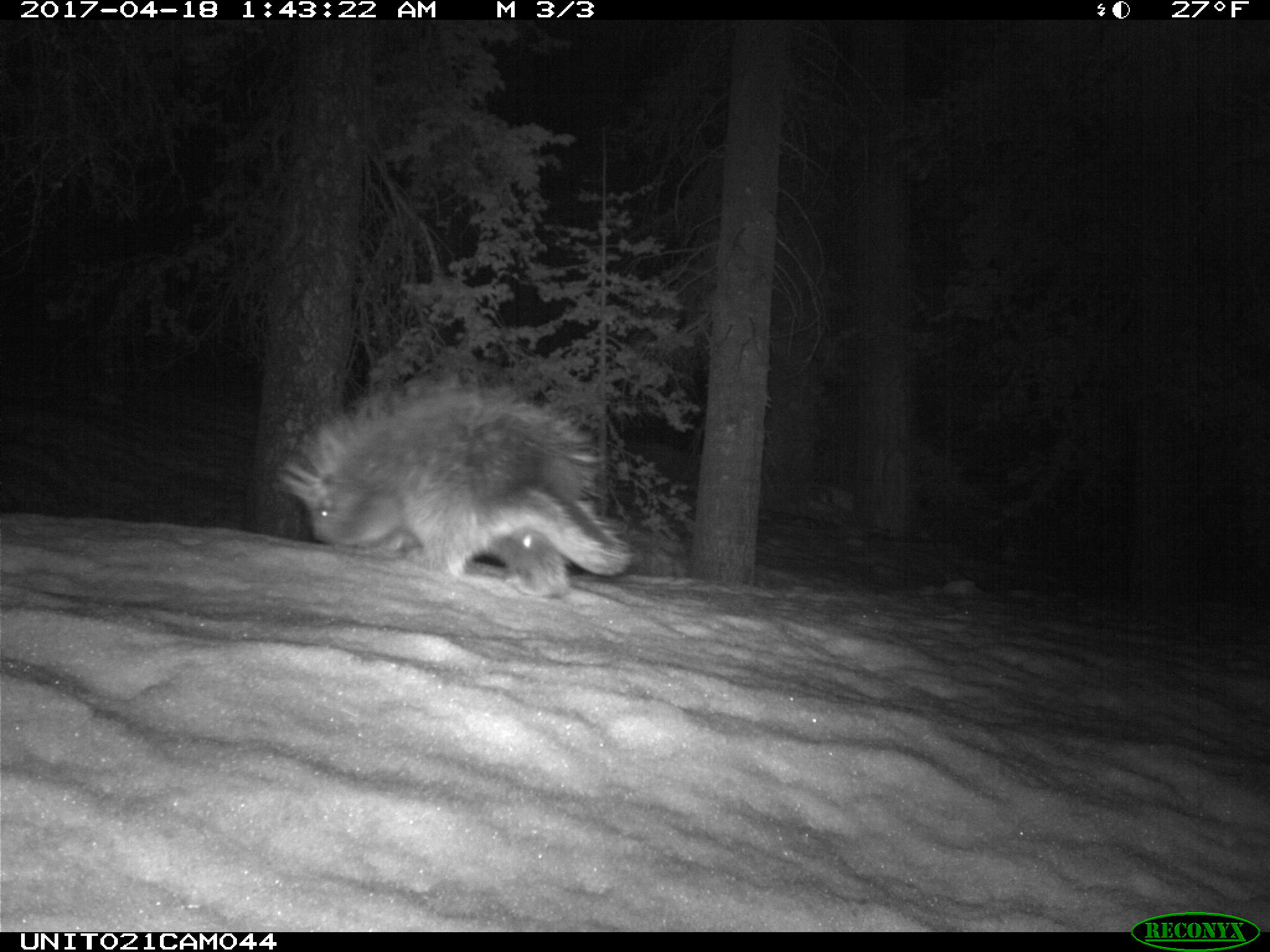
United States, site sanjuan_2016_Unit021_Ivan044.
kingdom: Animalia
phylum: Chordata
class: Mammalia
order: Rodentia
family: Erethizontidae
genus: Erethizon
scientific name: Erethizon dorsatum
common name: north american porcupine